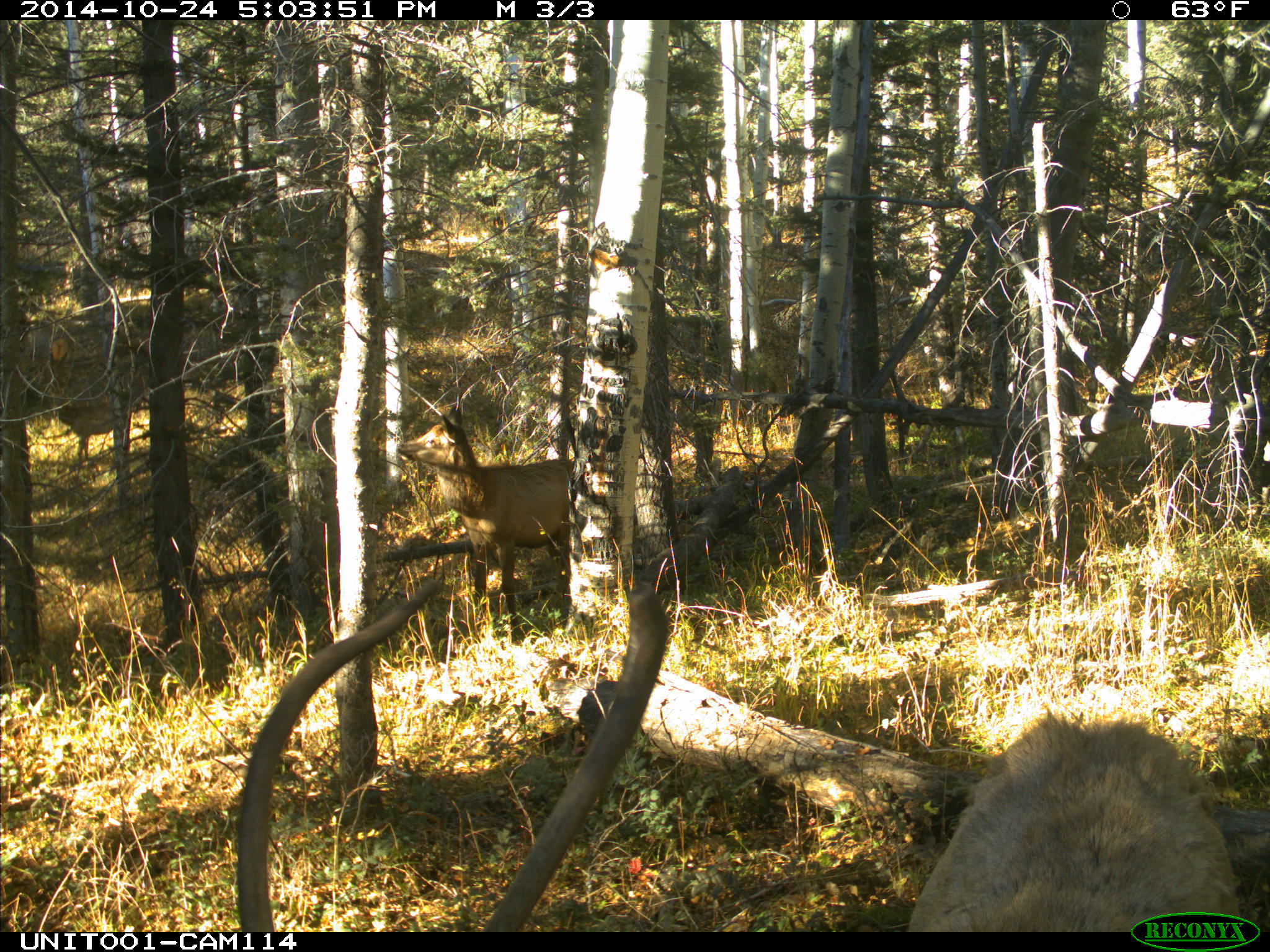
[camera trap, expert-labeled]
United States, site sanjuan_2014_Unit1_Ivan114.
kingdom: Animalia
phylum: Chordata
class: Mammalia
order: Artiodactyla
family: Cervidae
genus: Cervus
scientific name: Cervus elaphus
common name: red deer